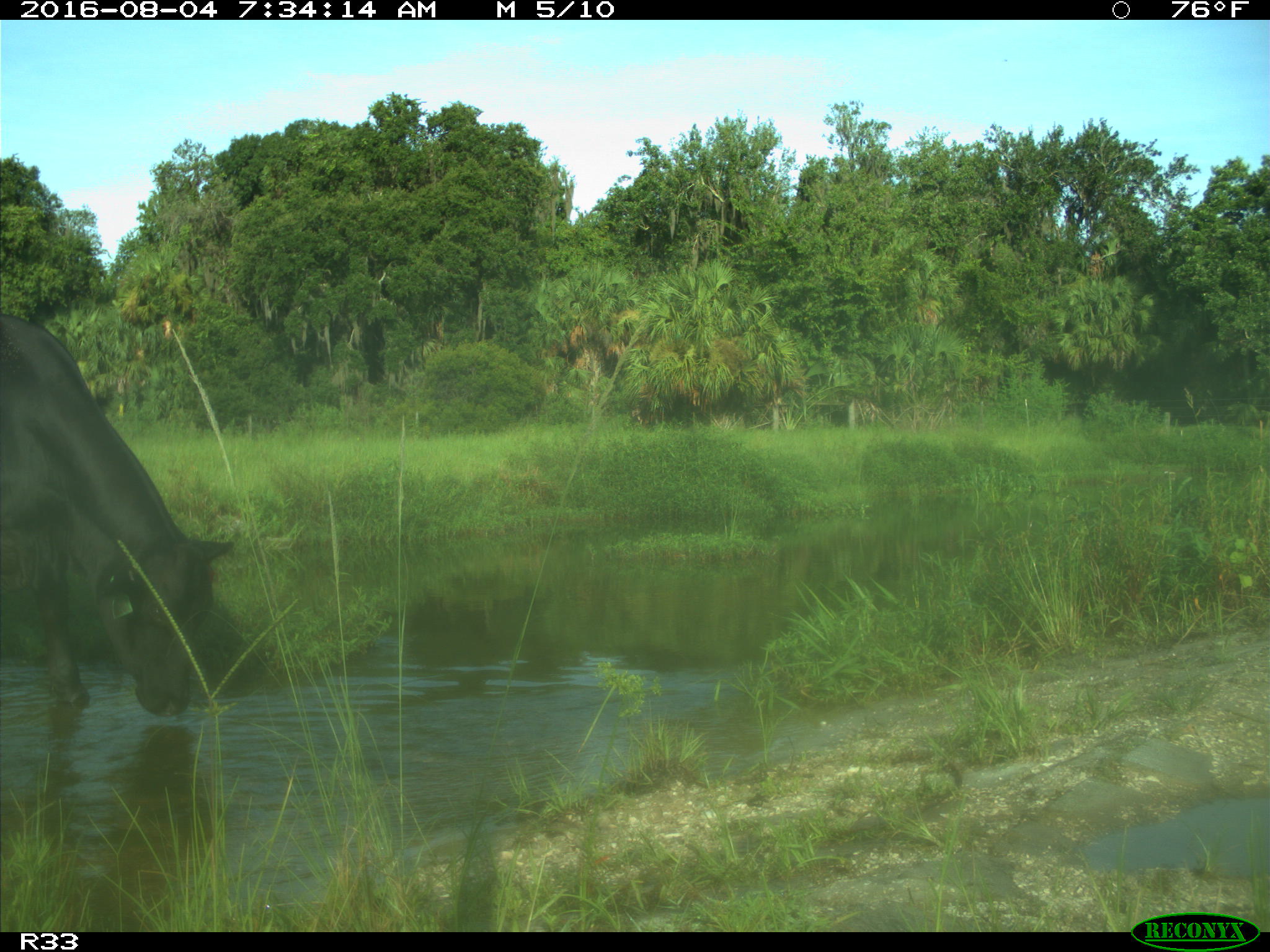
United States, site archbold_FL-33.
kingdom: Animalia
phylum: Chordata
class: Mammalia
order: Artiodactyla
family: Bovidae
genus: Bos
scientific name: Bos taurus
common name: domestic cow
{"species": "Bos taurus (domestic cow)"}